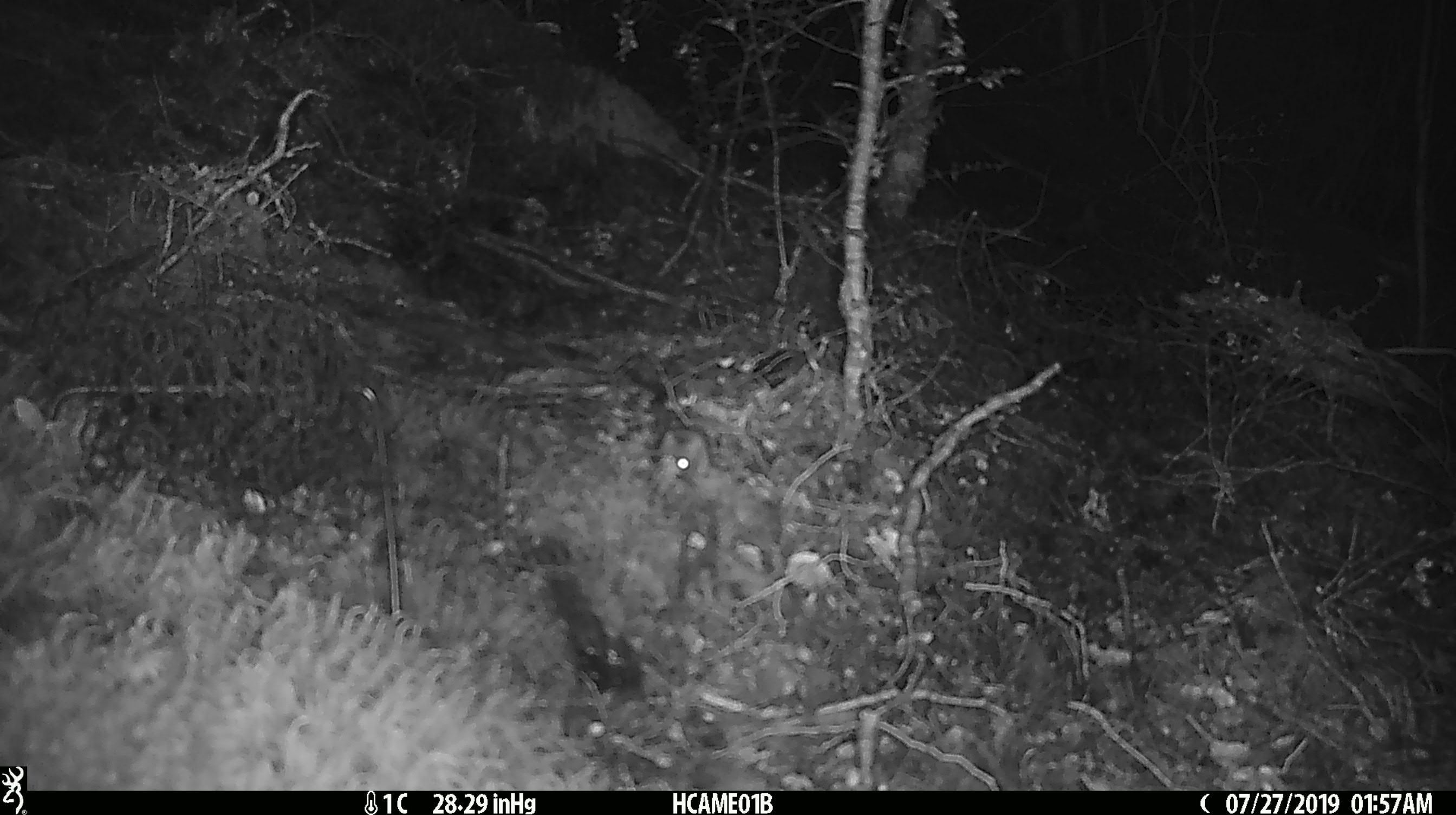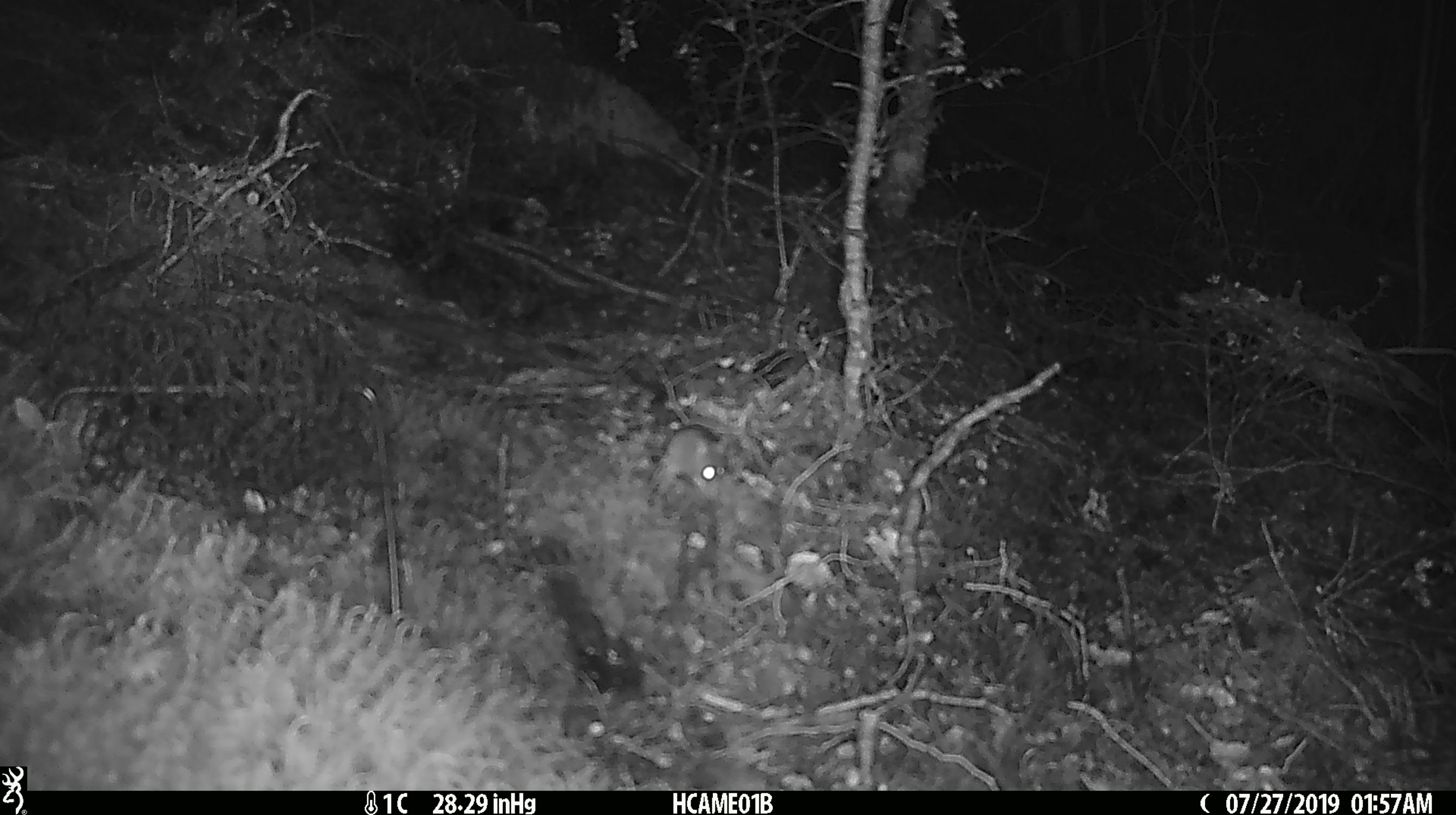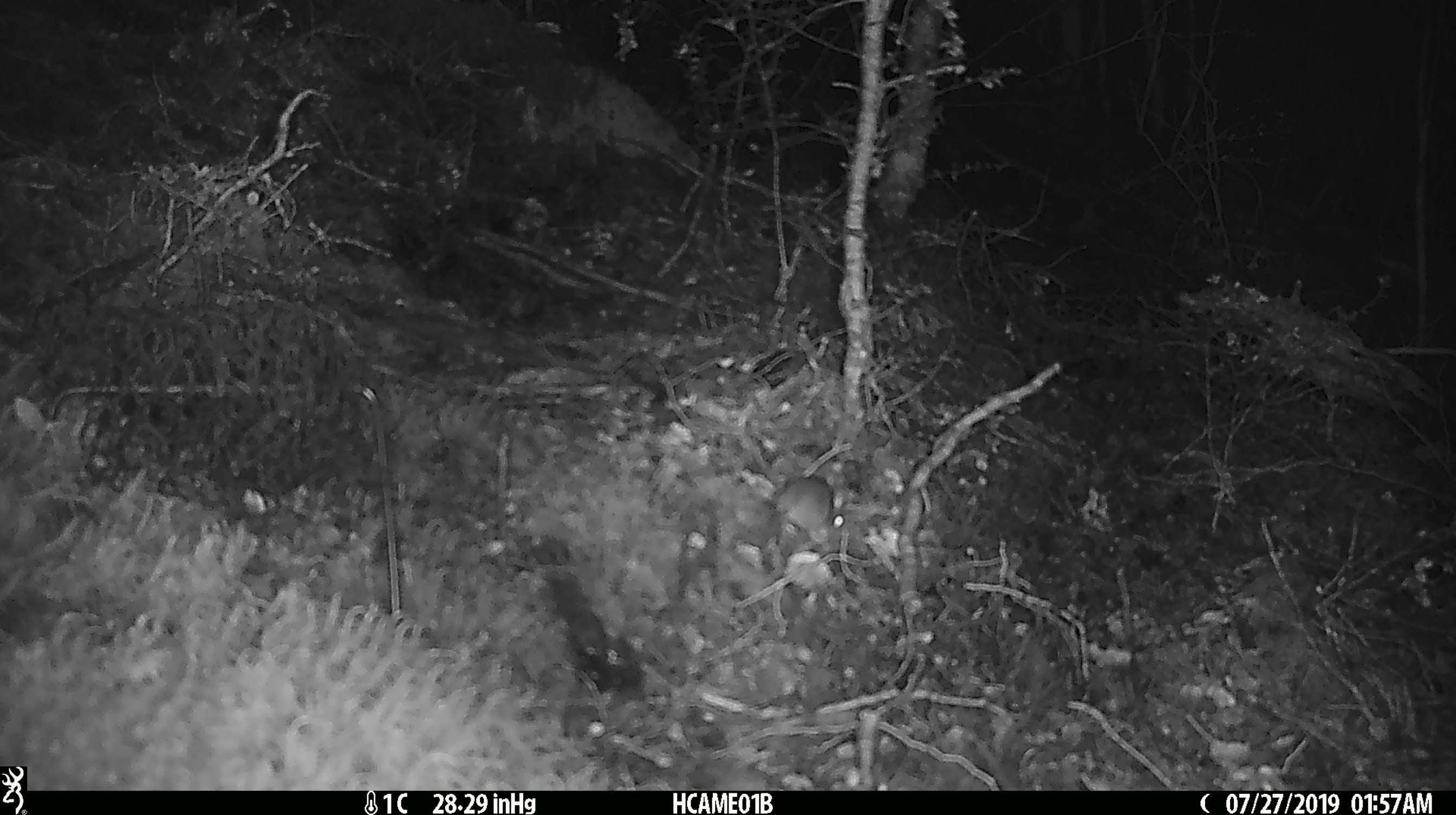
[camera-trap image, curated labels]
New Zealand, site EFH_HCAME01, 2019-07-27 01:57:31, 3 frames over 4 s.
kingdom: Animalia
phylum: Chordata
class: Mammalia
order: Rodentia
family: Muridae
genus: Mus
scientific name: Mus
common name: mouse